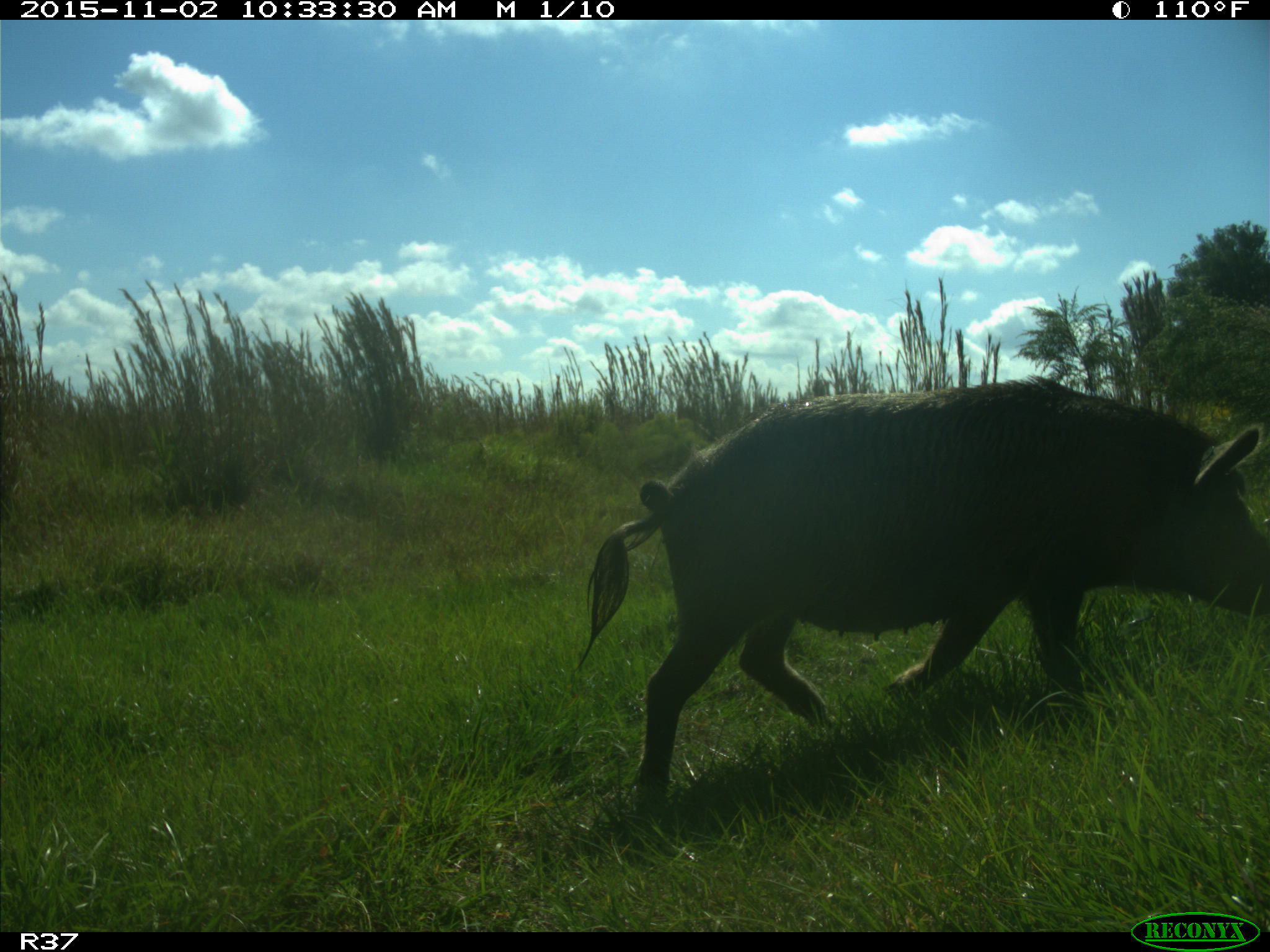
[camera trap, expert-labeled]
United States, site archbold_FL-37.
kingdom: Animalia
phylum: Chordata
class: Mammalia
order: Artiodactyla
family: Suidae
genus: Sus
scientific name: Sus scrofa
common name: wild boar